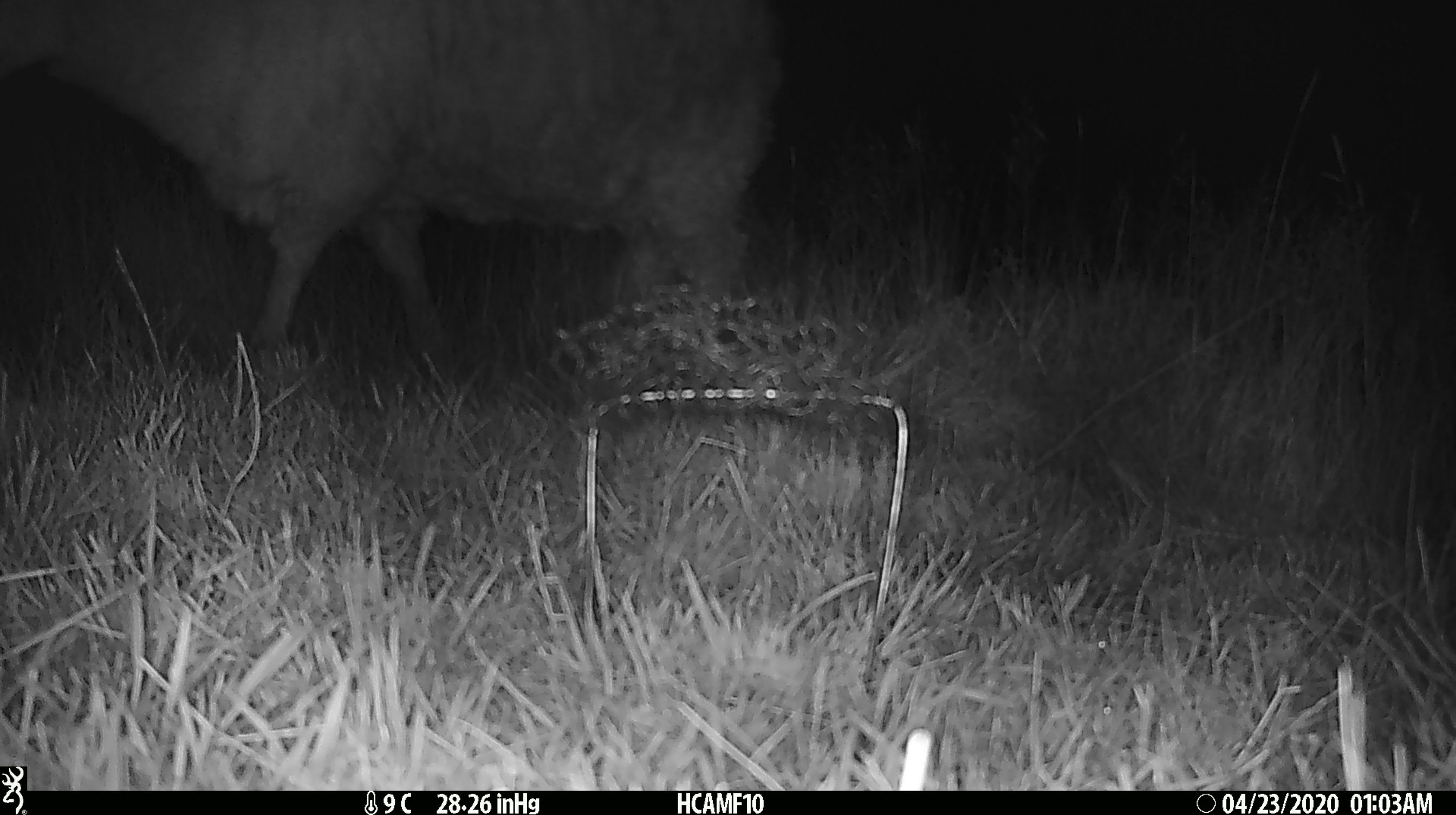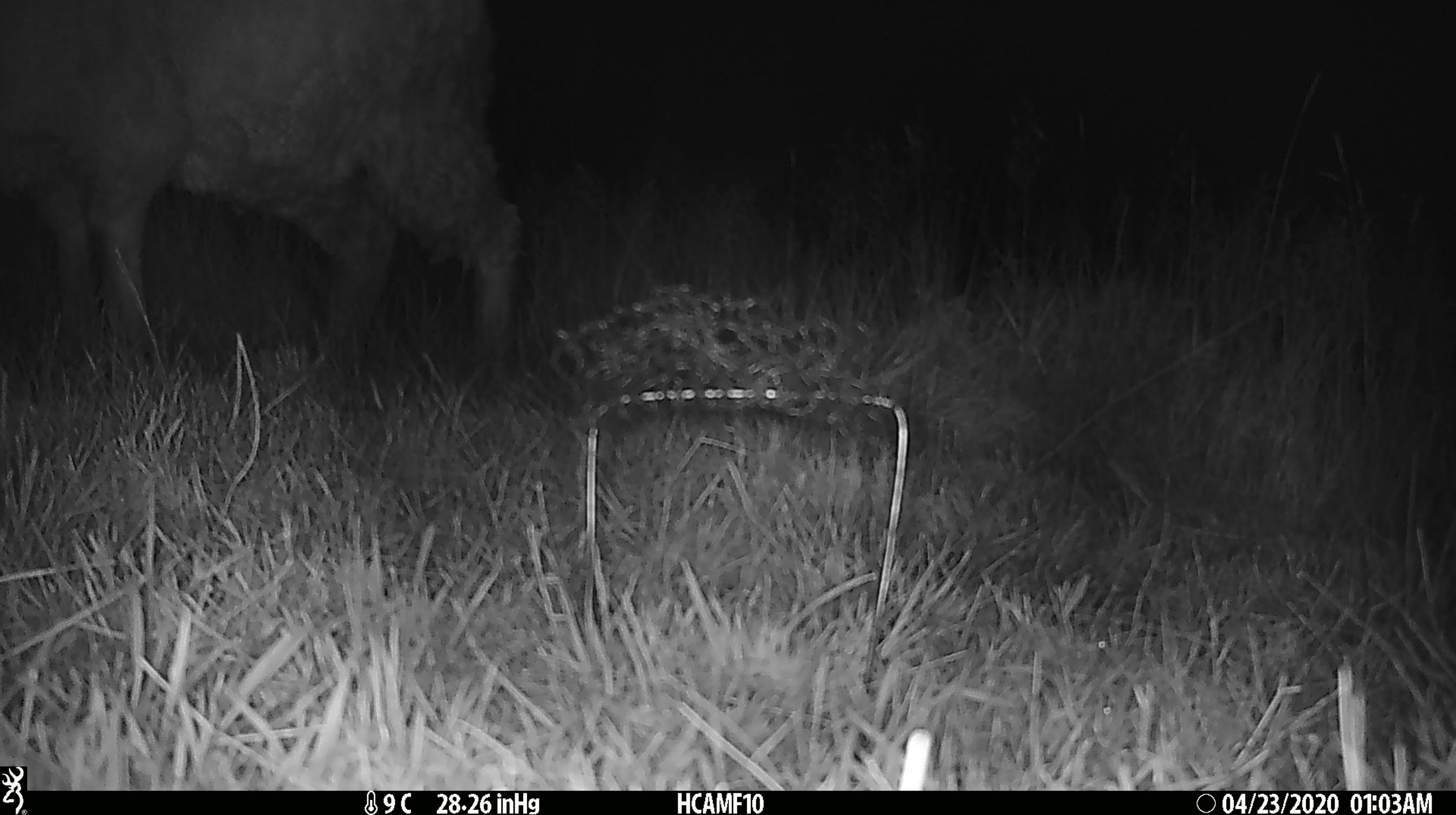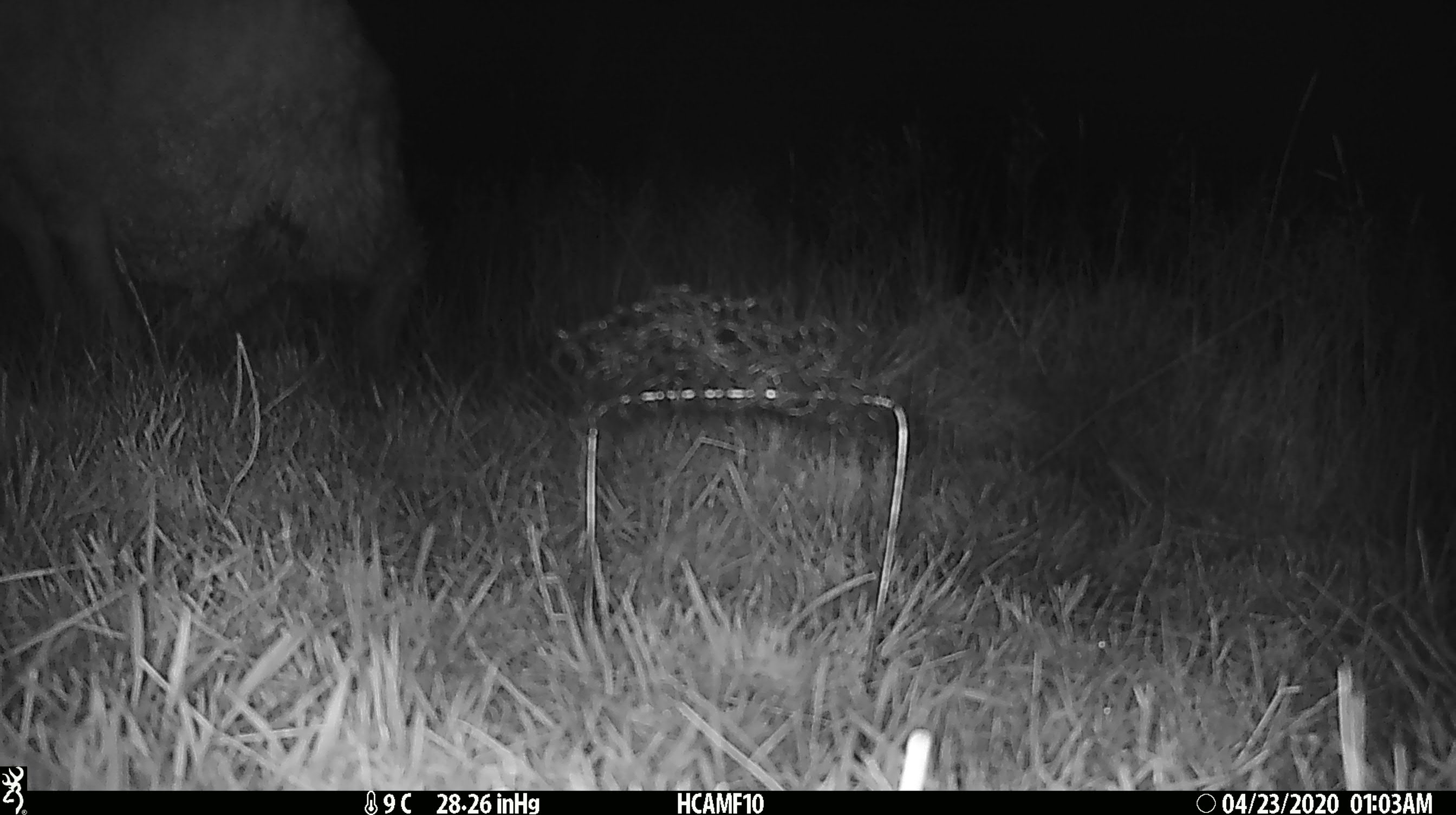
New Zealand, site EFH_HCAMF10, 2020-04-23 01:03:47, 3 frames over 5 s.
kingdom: Animalia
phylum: Chordata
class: Mammalia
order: Artiodactyla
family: Bovidae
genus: Ovis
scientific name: Ovis aries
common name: domestic sheep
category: sheep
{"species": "sheep (domestic sheep) (Ovis aries)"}